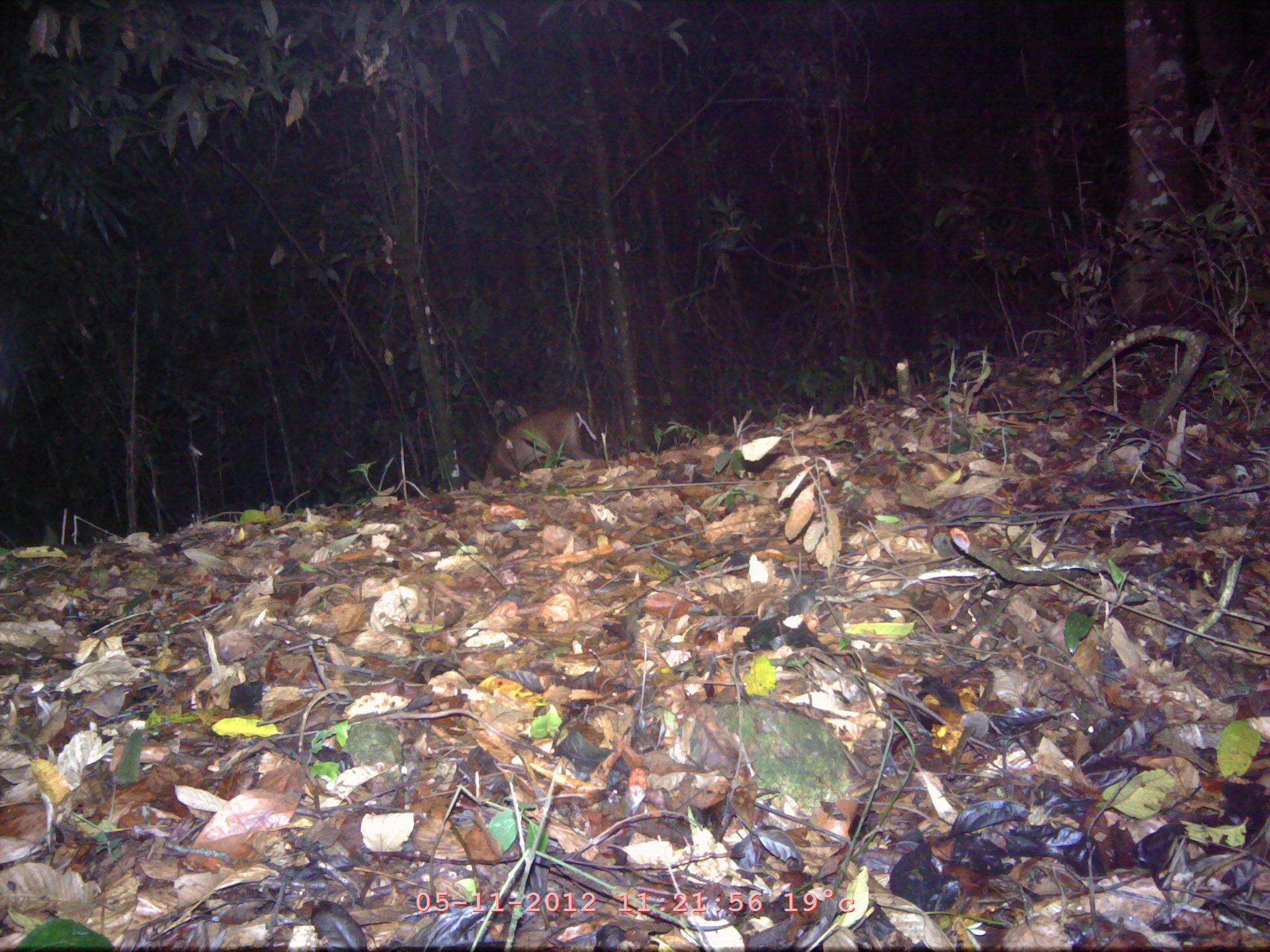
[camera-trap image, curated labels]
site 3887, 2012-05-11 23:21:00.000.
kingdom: Animalia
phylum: Chordata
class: Mammalia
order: Artiodactyla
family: Cervidae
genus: Muntiacus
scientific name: Muntiacus muntjak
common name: southern red muntjac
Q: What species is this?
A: Muntiacus muntjak (southern red muntjac).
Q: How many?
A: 1.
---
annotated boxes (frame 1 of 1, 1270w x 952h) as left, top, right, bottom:
muntiacus muntjak: 481, 404, 597, 486